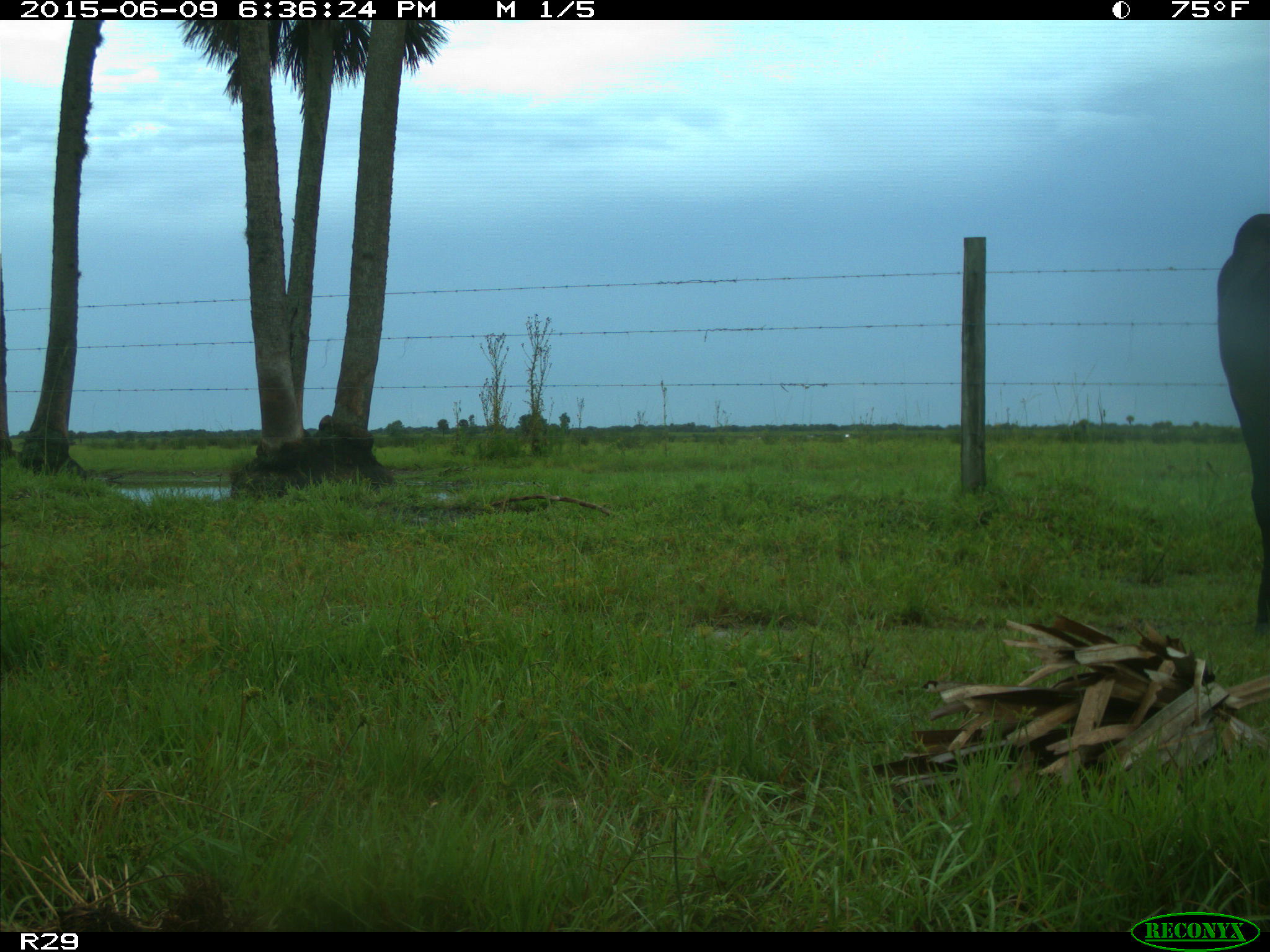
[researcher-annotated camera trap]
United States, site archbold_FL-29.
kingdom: Animalia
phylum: Chordata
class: Mammalia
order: Artiodactyla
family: Bovidae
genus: Bos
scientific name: Bos taurus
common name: domestic cow